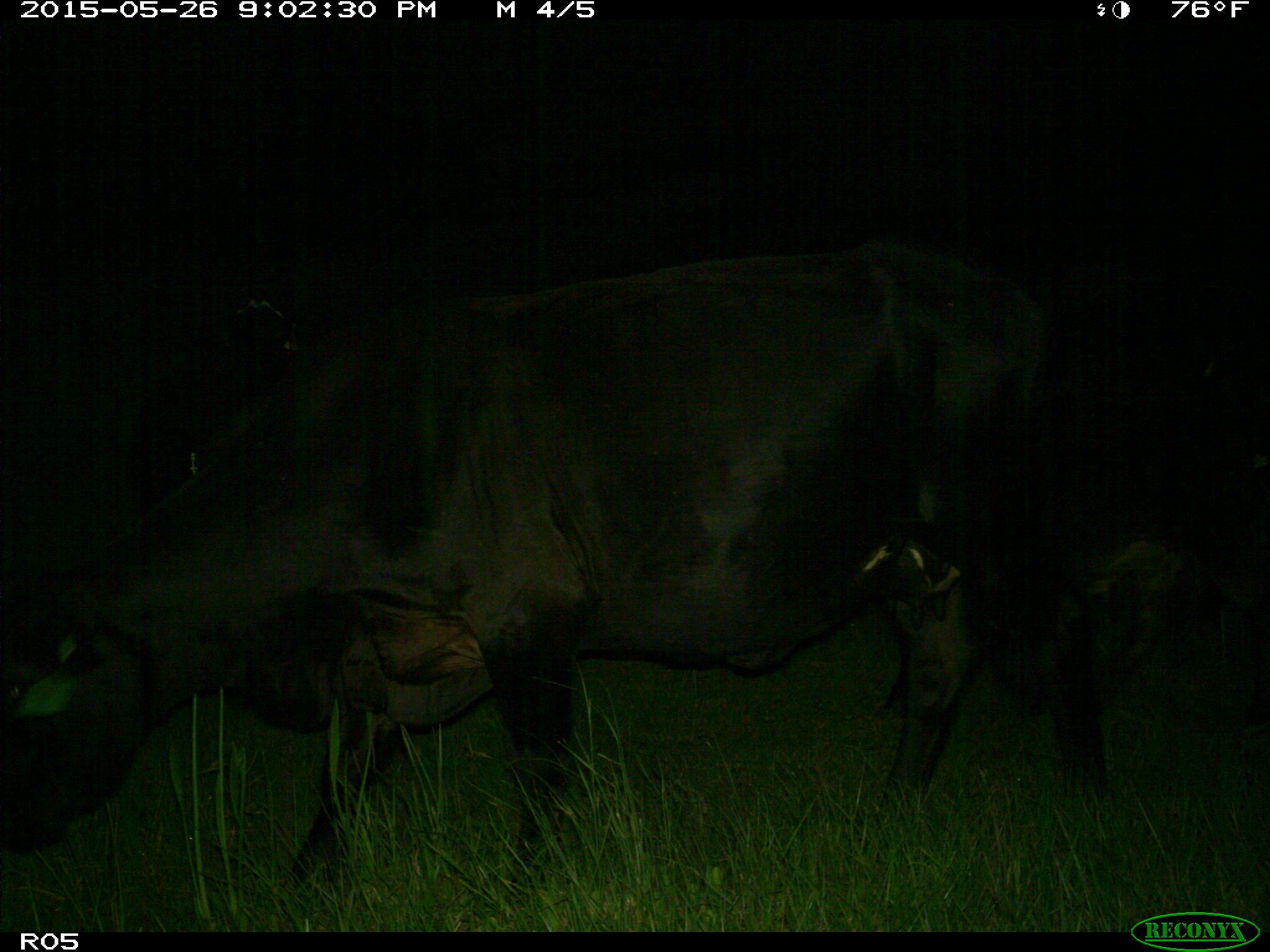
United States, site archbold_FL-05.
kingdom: Animalia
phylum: Chordata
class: Mammalia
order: Artiodactyla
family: Bovidae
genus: Bos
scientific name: Bos taurus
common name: domestic cow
Bos taurus (domestic cow).